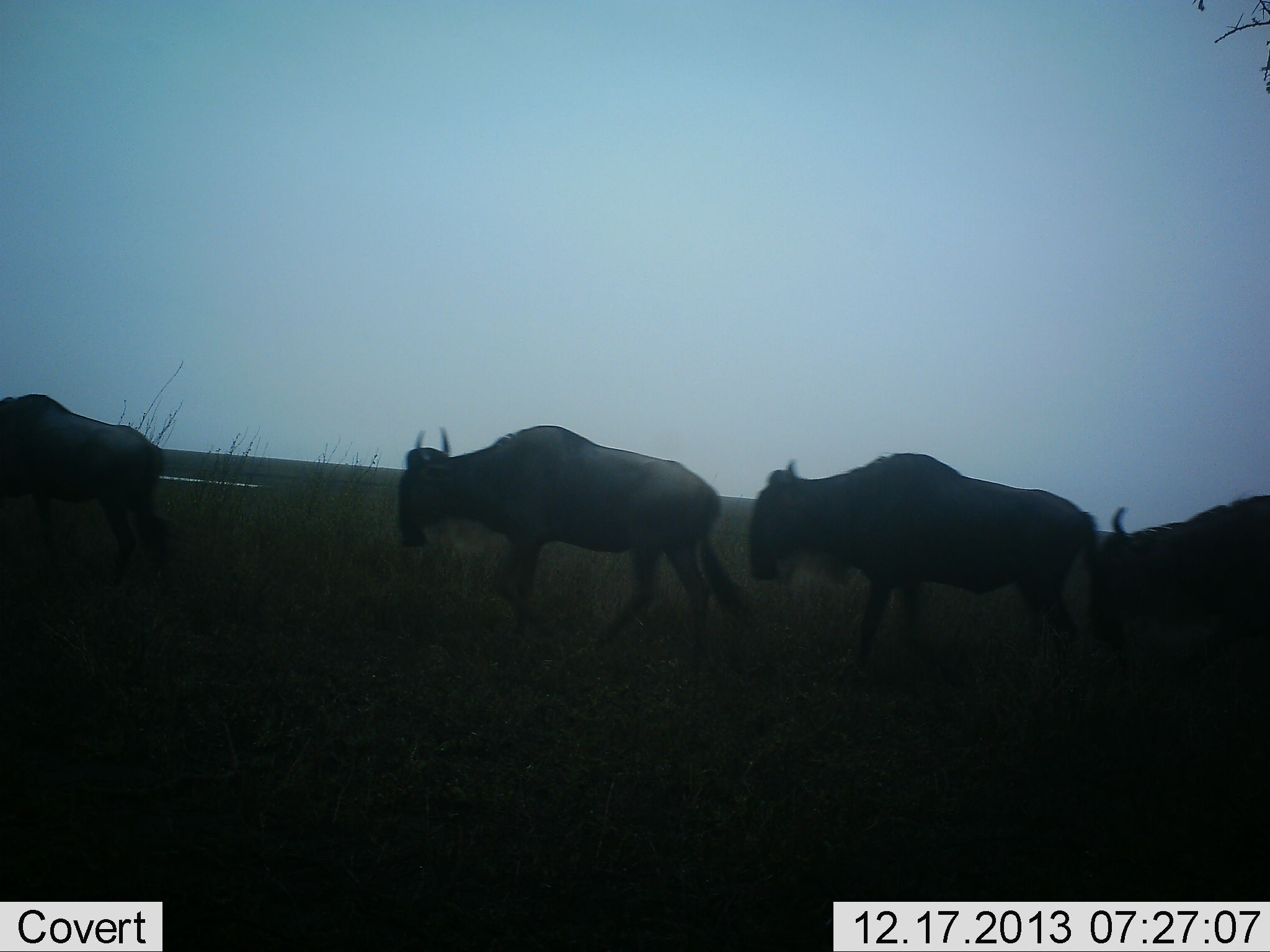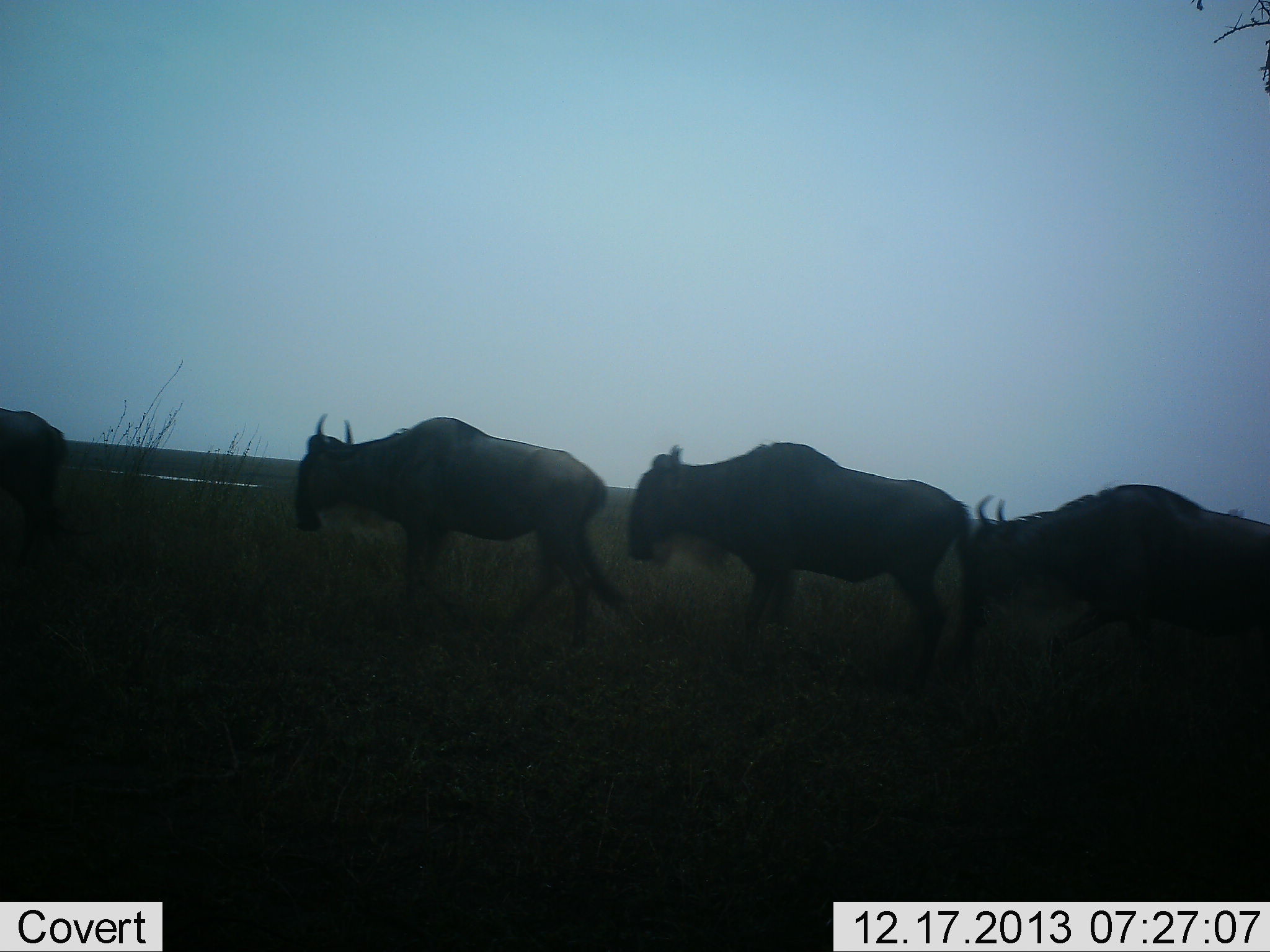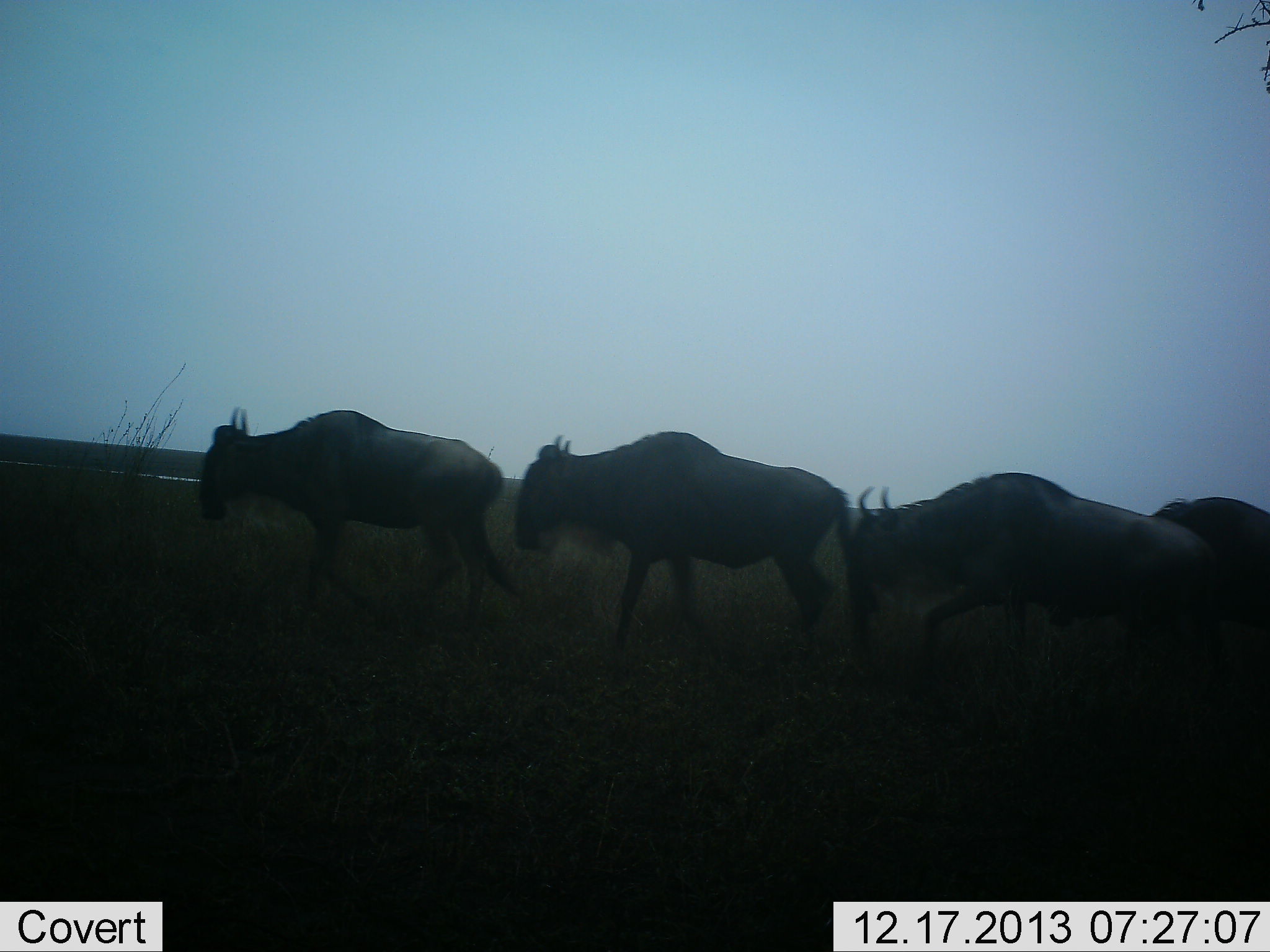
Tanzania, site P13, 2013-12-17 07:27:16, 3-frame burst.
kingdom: Animalia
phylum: Chordata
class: Mammalia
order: Artiodactyla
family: Bovidae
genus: Connochaetes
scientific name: Connochaetes taurinus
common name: blue wildebeest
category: wildebeest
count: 5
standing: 0%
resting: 0%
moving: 100%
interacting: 0%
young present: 0%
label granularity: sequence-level